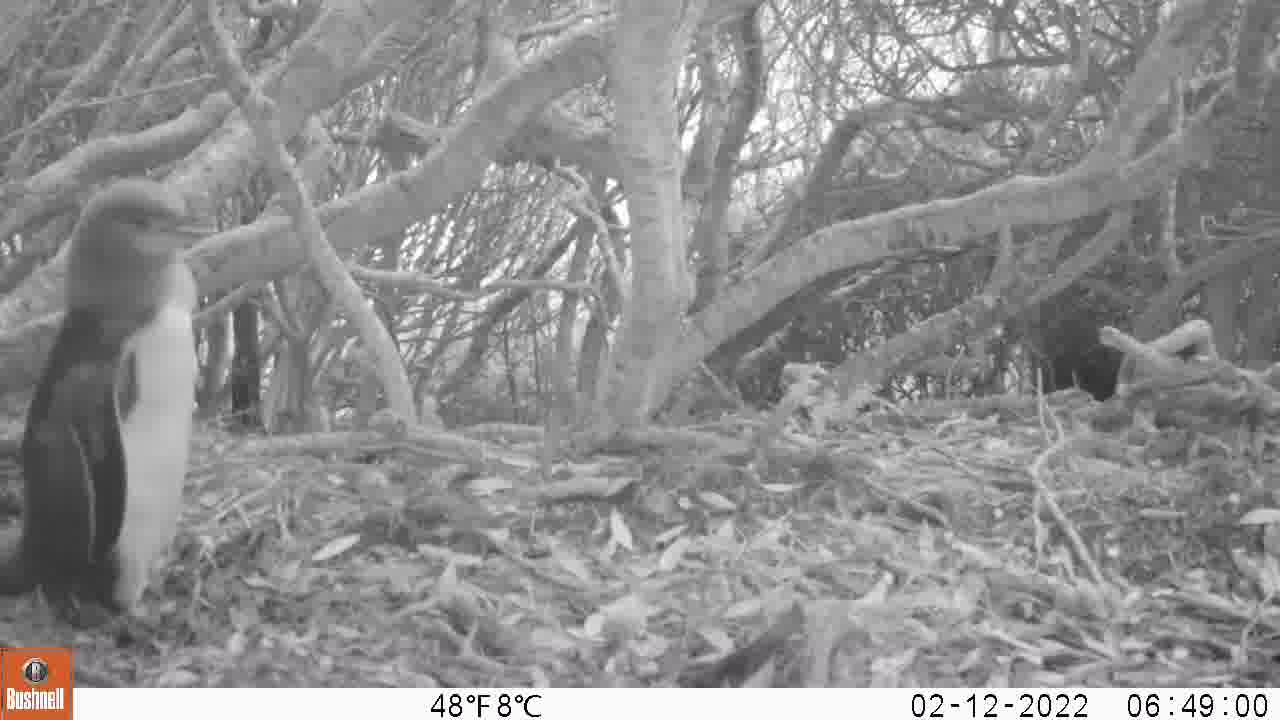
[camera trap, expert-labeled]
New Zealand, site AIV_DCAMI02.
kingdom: Animalia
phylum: Chordata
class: Aves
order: Sphenisciformes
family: Spheniscidae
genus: Megadyptes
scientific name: Megadyptes antipodes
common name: yellow-eyed penguin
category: yellow eyed penguin